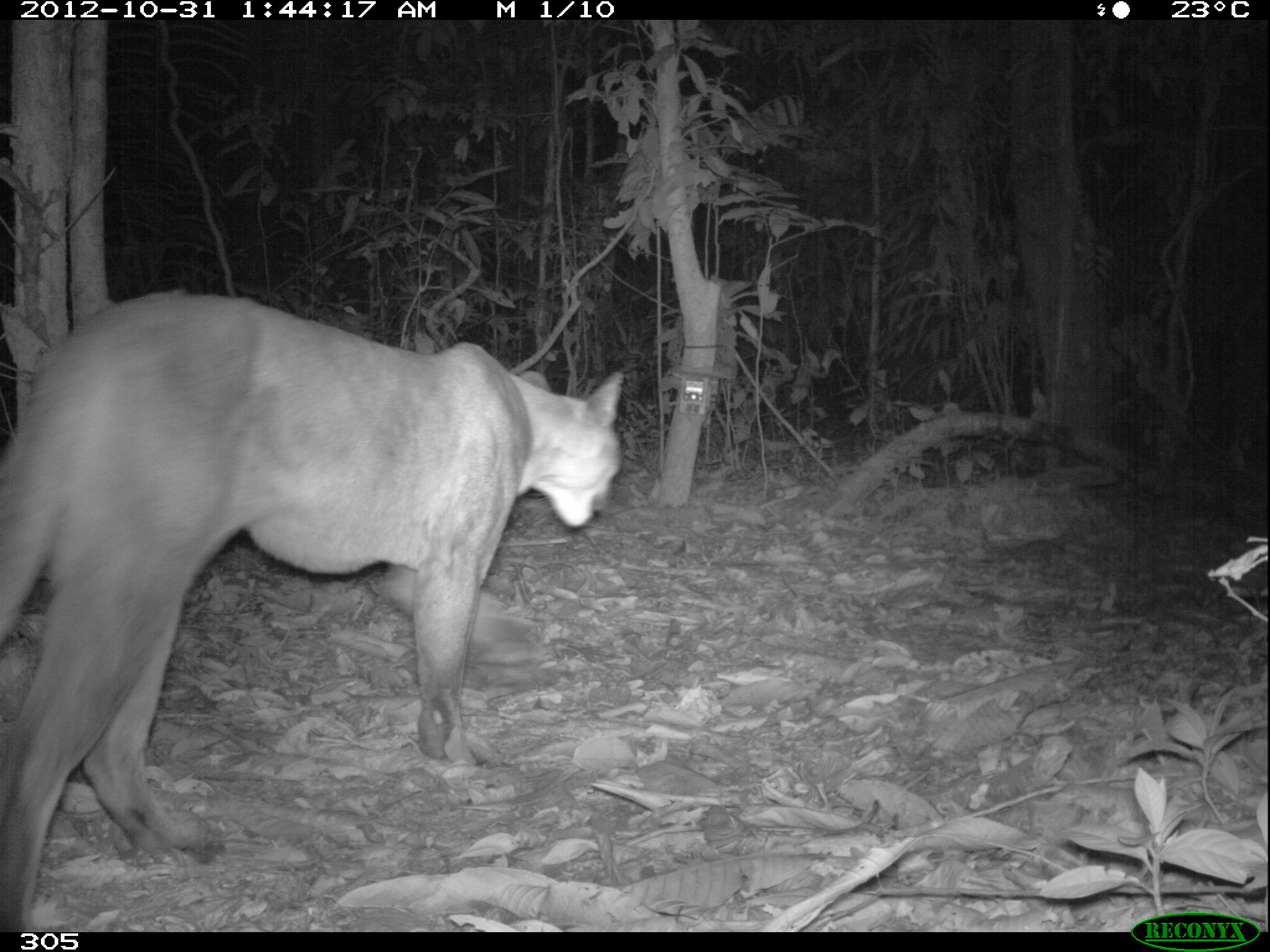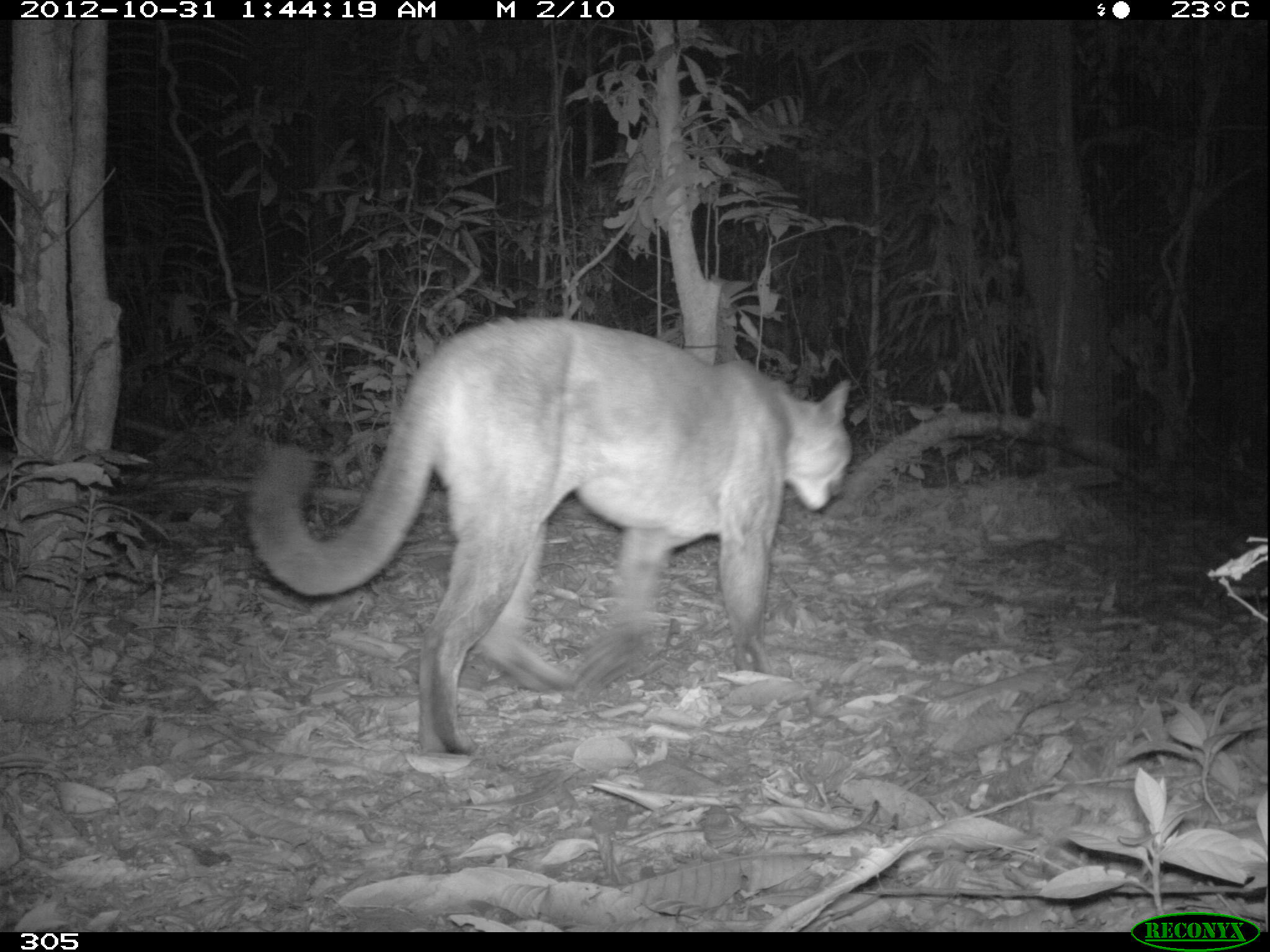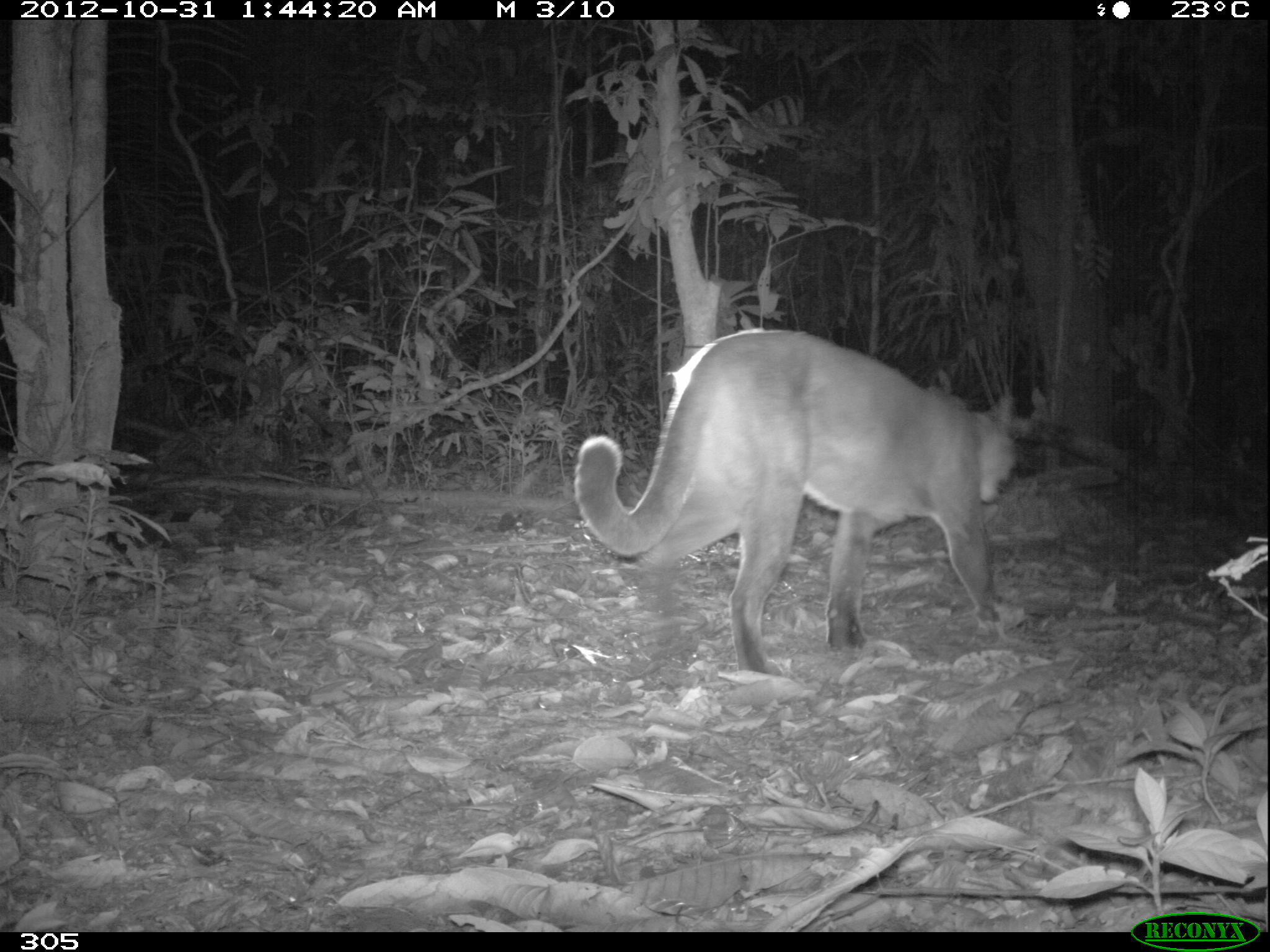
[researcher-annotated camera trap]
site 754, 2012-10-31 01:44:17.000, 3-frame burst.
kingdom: Animalia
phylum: Chordata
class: Mammalia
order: Carnivora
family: Felidae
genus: Puma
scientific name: Puma concolor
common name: mountain lion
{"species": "Puma concolor (mountain lion)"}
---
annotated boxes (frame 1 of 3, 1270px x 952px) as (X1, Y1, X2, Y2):
puma concolor: (0, 288, 620, 930)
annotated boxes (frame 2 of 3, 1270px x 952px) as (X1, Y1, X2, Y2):
puma concolor: (247, 314, 854, 753)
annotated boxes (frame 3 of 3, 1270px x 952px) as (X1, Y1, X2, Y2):
puma concolor: (574, 327, 1015, 674)